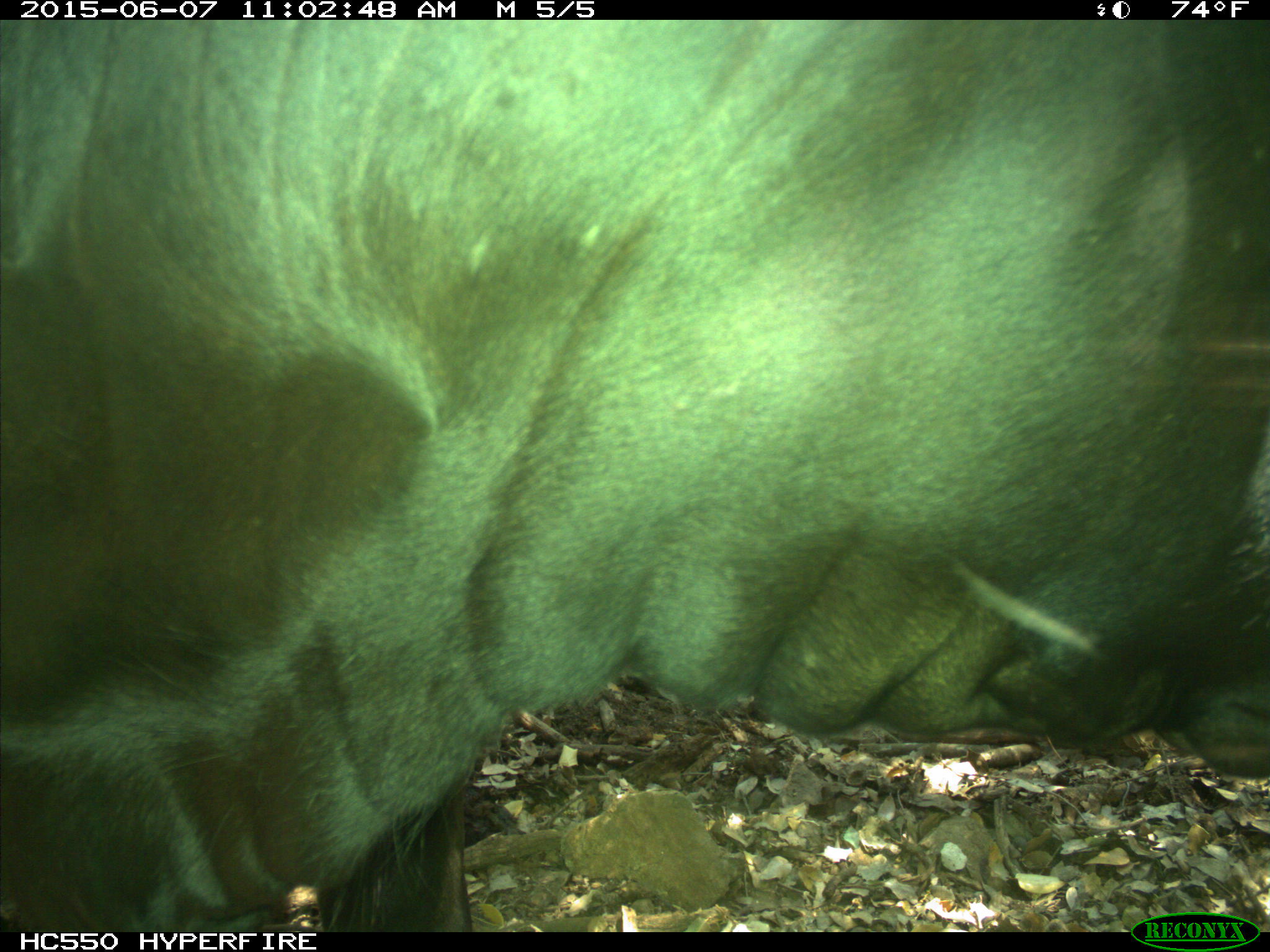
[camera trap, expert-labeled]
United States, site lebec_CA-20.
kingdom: Animalia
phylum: Chordata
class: Mammalia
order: Artiodactyla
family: Bovidae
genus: Bos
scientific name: Bos taurus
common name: domestic cow